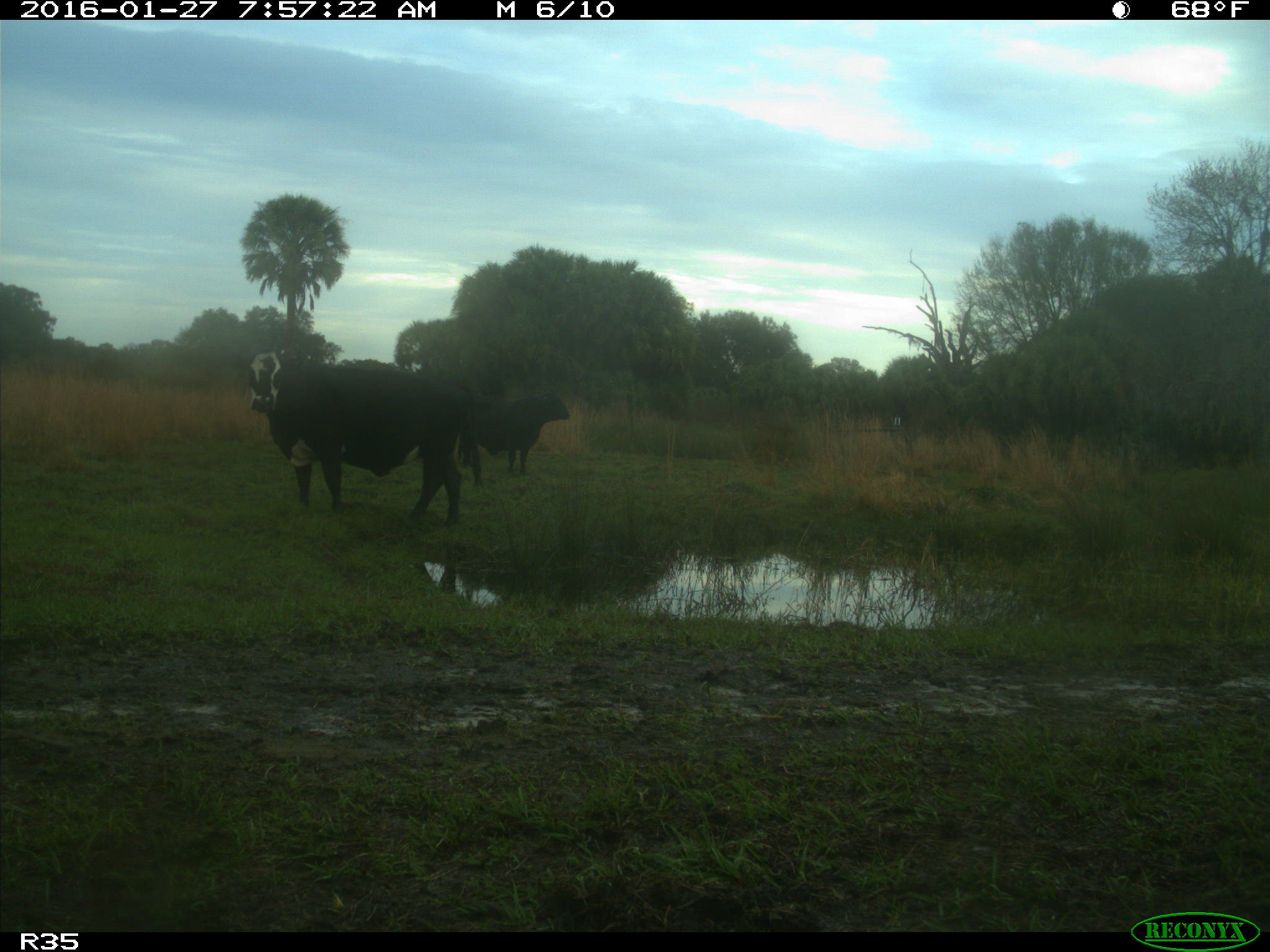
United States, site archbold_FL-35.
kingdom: Animalia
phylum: Chordata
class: Mammalia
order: Artiodactyla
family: Bovidae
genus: Bos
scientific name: Bos taurus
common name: domestic cow